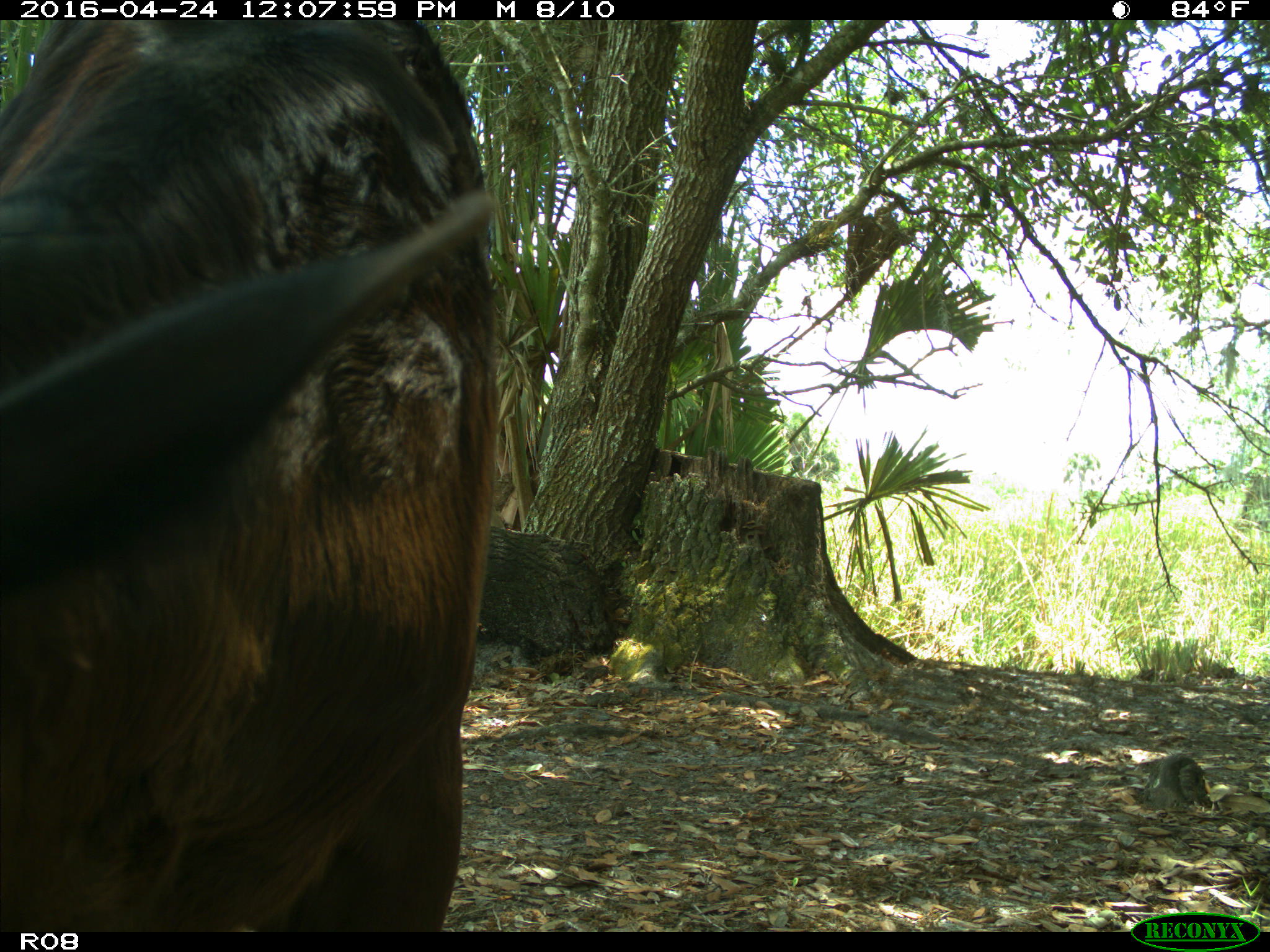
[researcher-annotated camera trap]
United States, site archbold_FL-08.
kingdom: Animalia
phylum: Chordata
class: Mammalia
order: Artiodactyla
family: Bovidae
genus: Bos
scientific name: Bos taurus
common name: domestic cow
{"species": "Bos taurus (domestic cow)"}